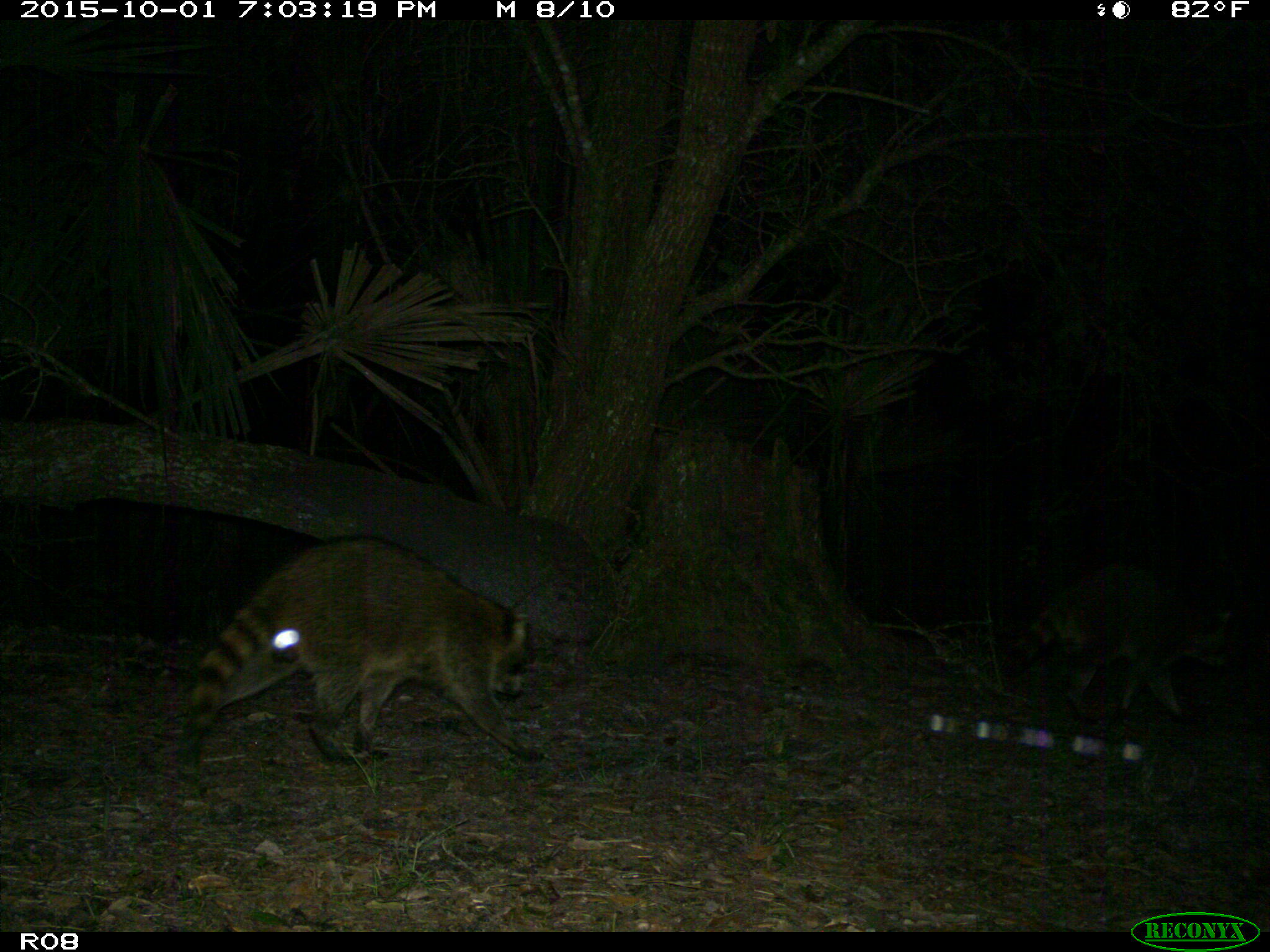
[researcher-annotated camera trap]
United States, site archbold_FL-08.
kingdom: Animalia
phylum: Chordata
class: Mammalia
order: Carnivora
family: Procyonidae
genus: Procyon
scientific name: Procyon lotor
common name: common raccoon